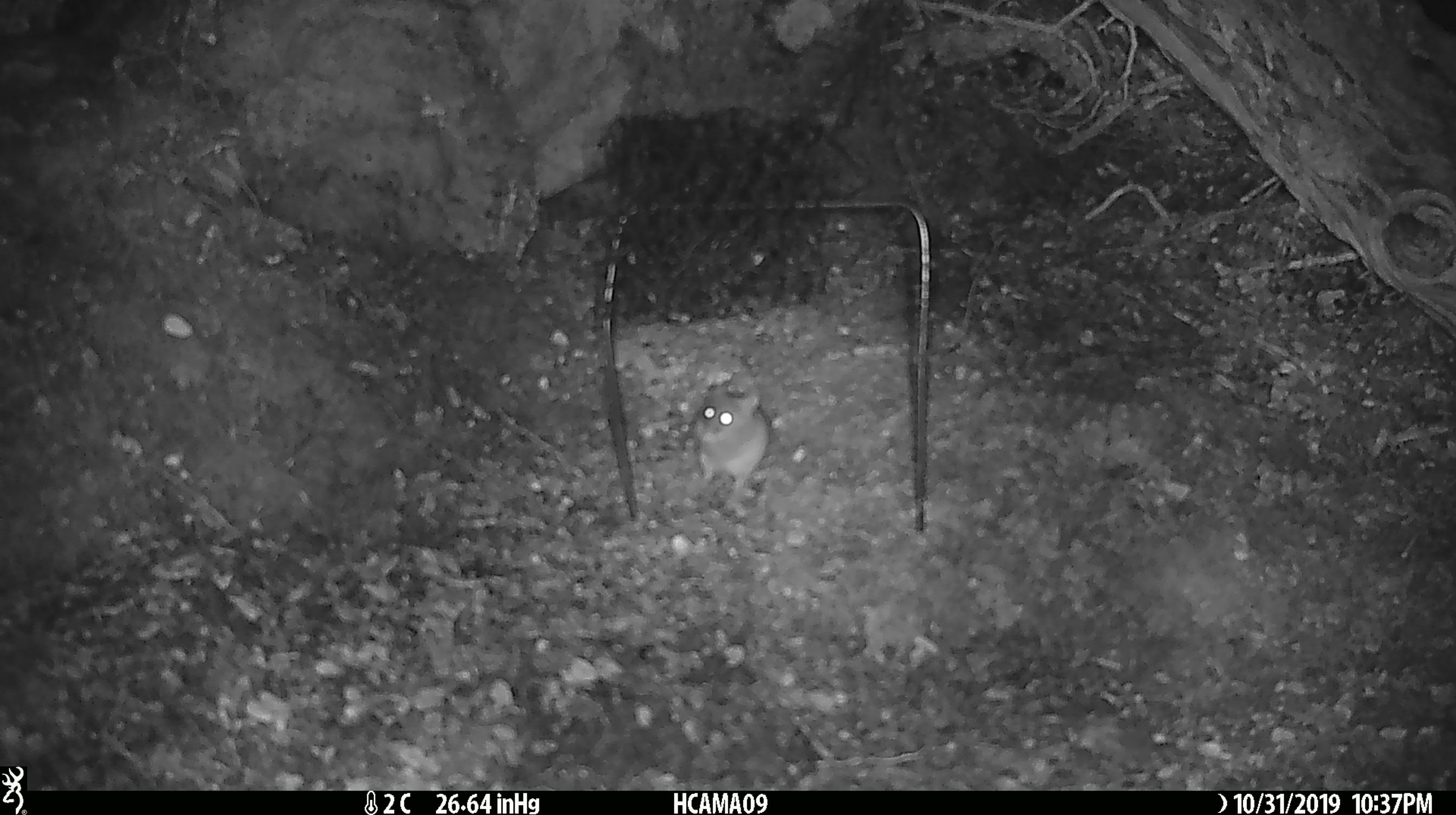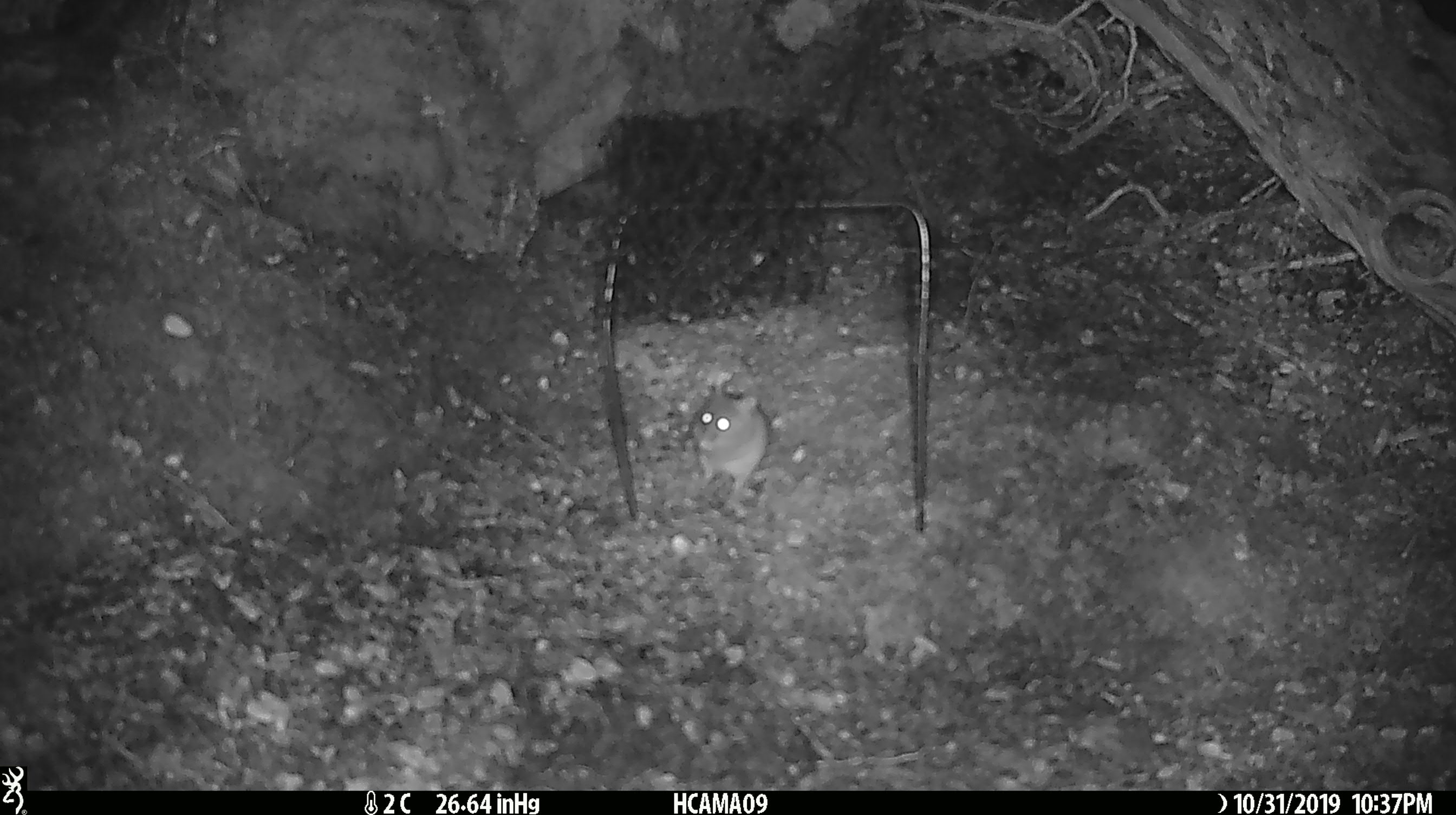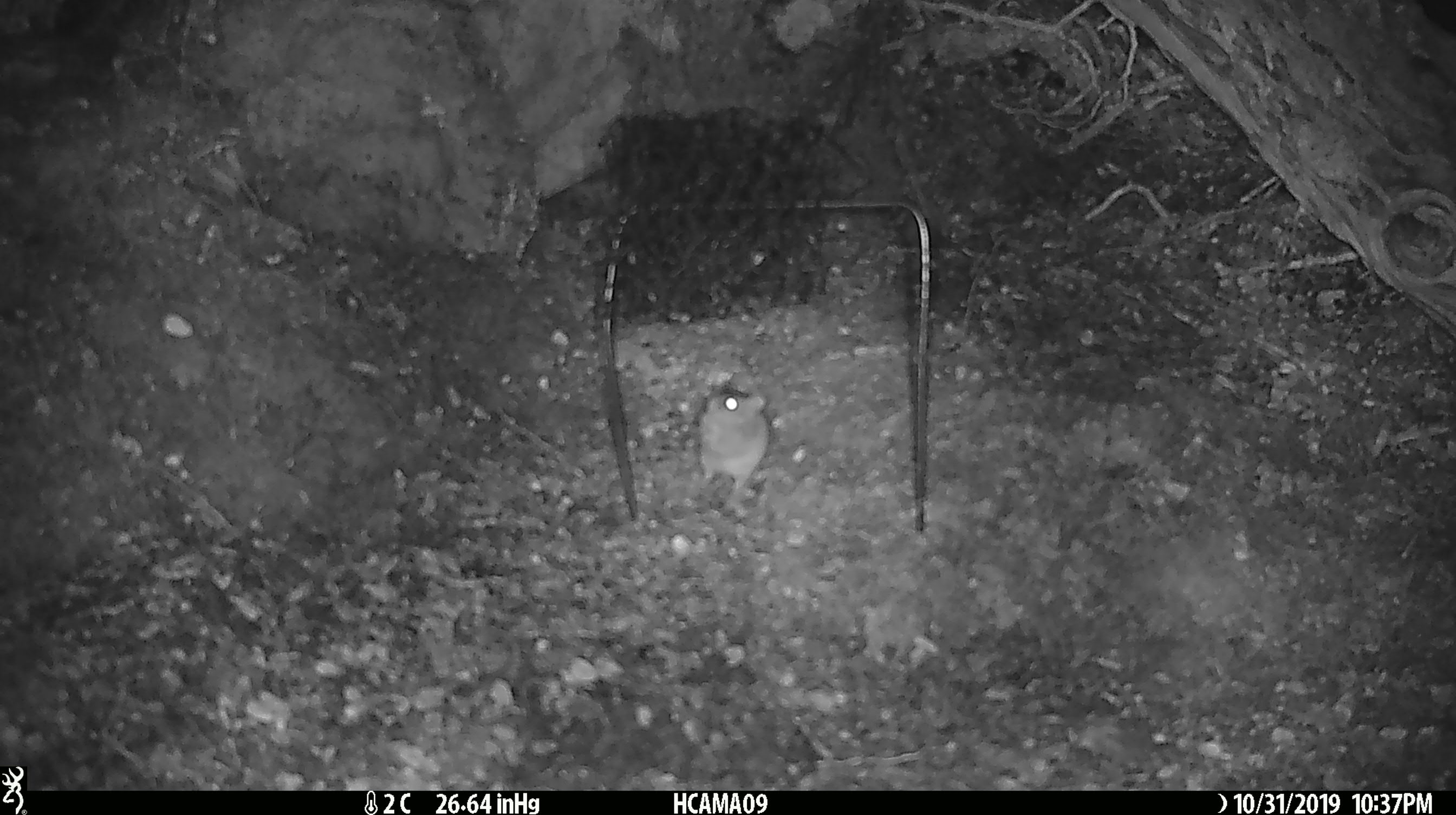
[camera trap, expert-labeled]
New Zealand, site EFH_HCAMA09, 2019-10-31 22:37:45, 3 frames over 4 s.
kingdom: Animalia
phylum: Chordata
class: Mammalia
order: Rodentia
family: Muridae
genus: Mus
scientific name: Mus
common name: mouse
Mouse (Mus).